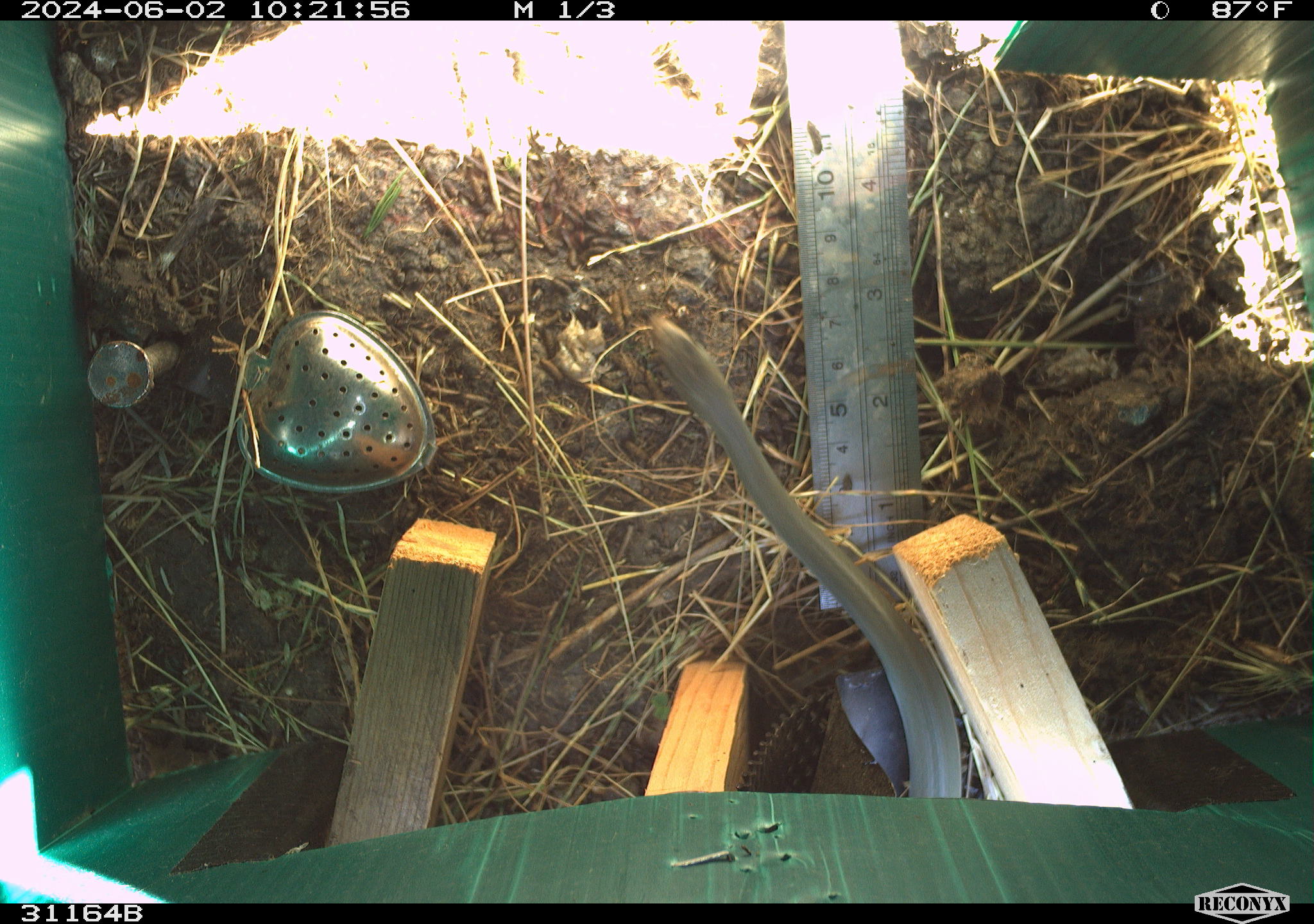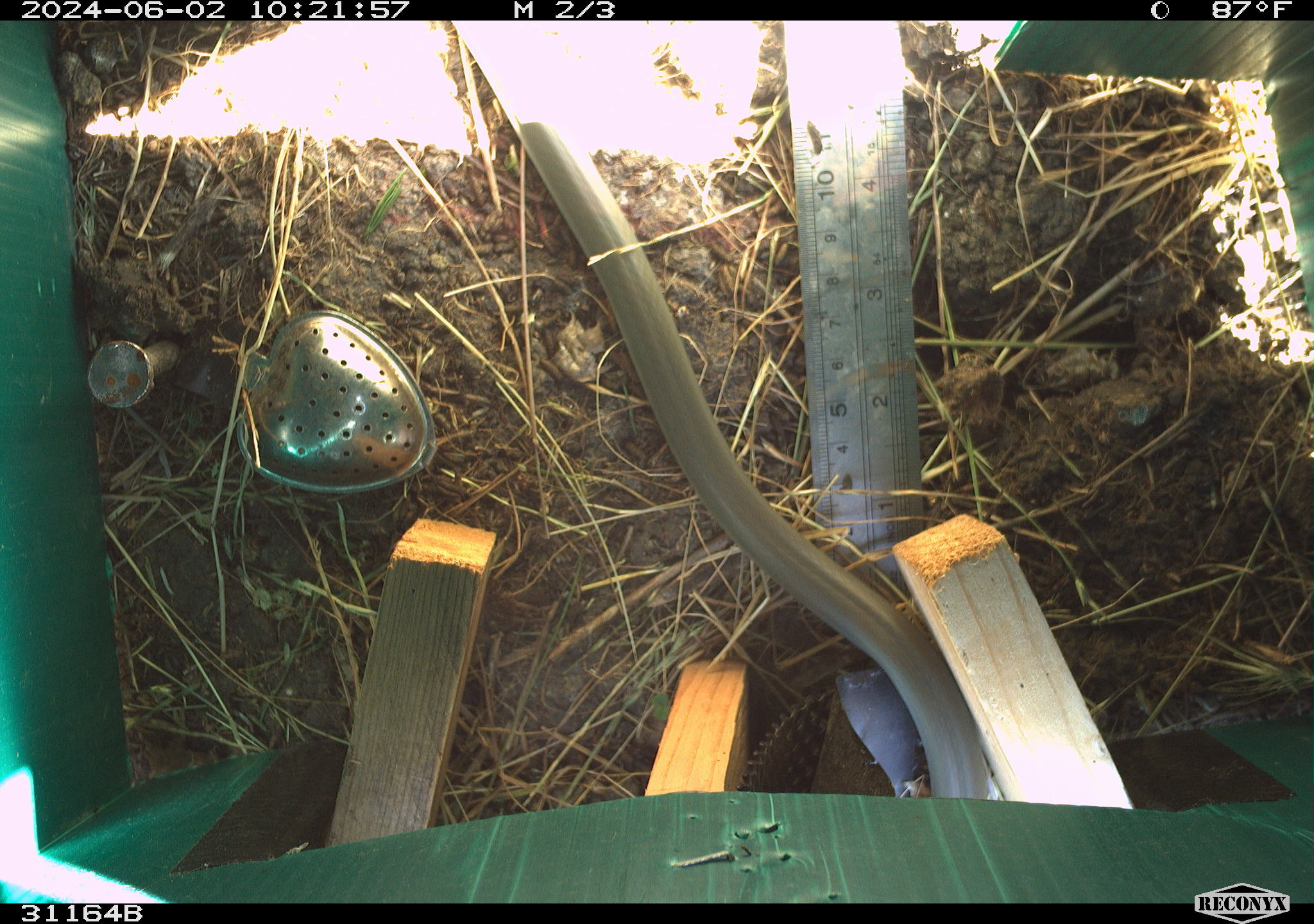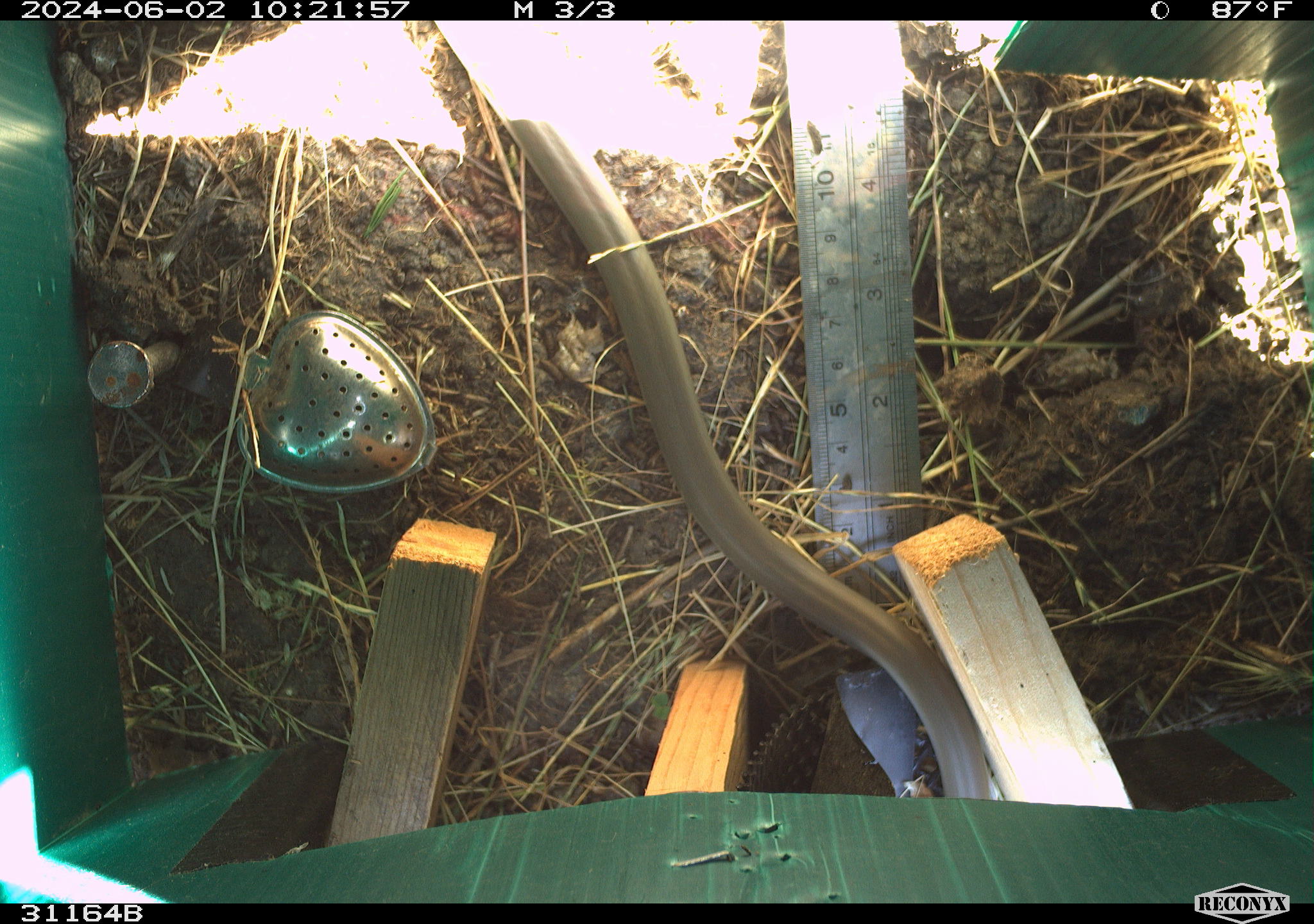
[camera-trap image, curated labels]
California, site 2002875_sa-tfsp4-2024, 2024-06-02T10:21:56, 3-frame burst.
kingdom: Animalia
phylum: Chordata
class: Reptilia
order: Squamata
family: Colubridae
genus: Coluber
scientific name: Coluber constrictor mormon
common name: western yellow-bellied racer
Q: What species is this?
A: Western yellow-bellied racer (Coluber constrictor mormon).